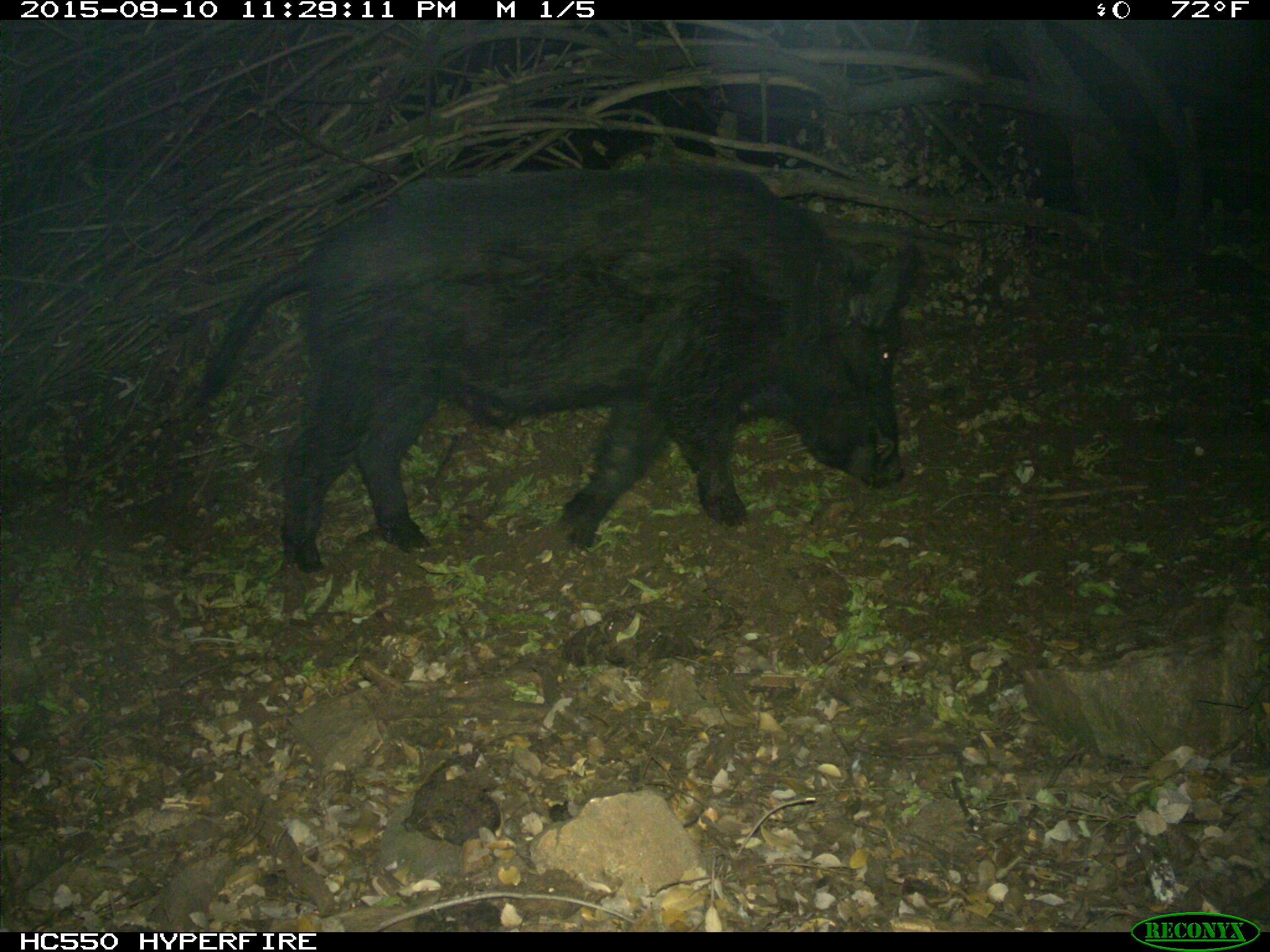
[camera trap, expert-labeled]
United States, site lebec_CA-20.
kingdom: Animalia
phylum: Chordata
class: Mammalia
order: Artiodactyla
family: Suidae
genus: Sus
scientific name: Sus scrofa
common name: wild boar